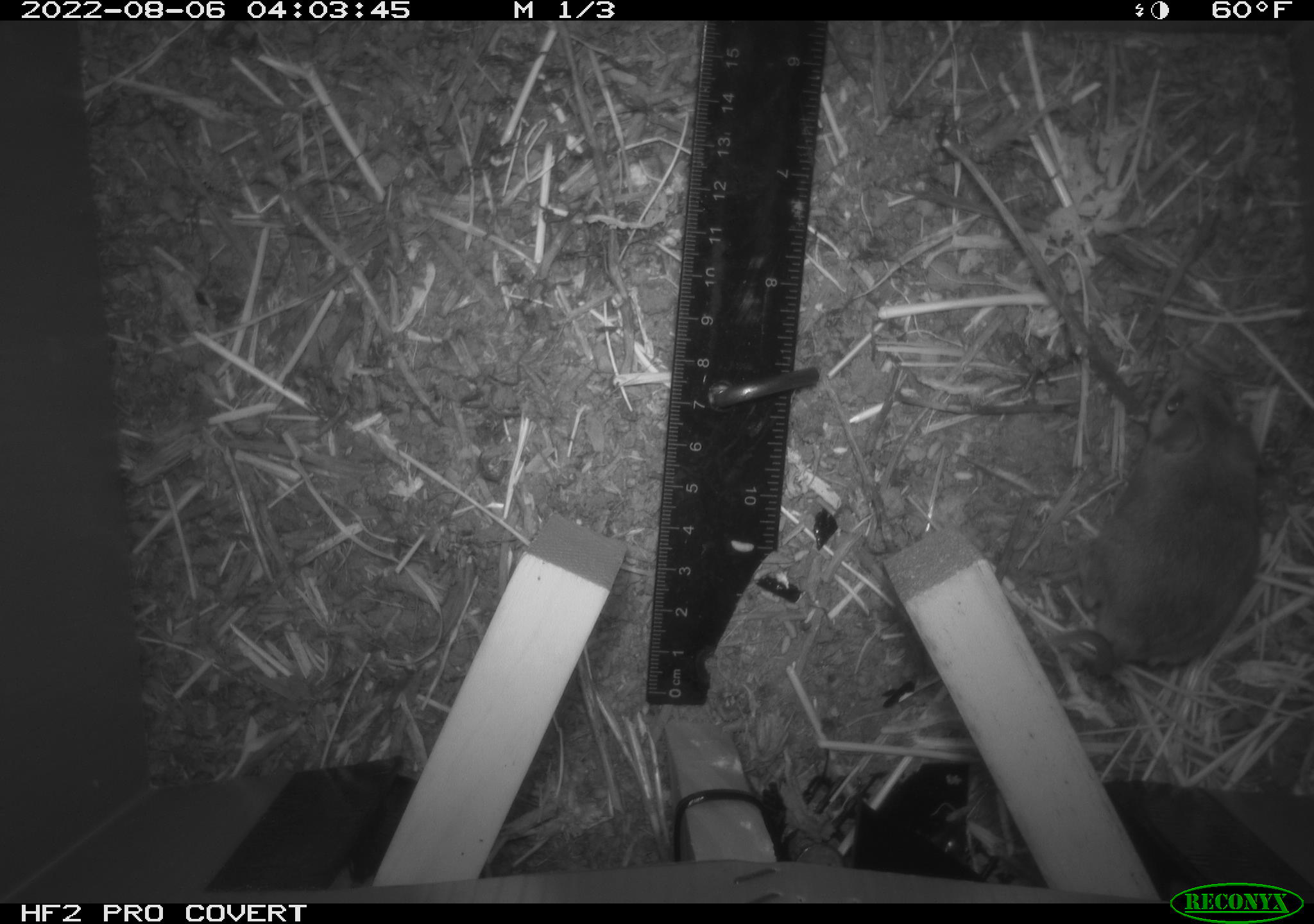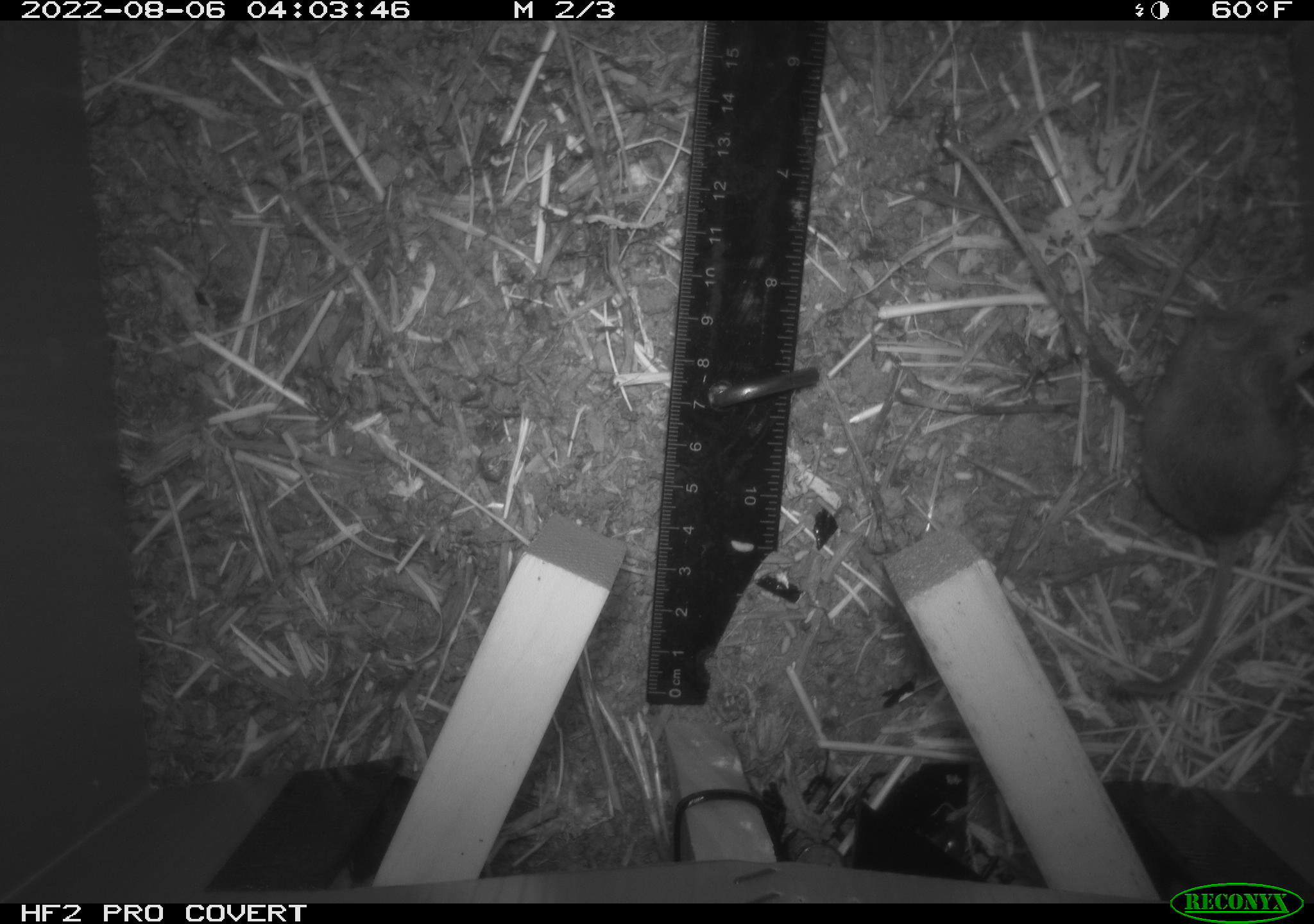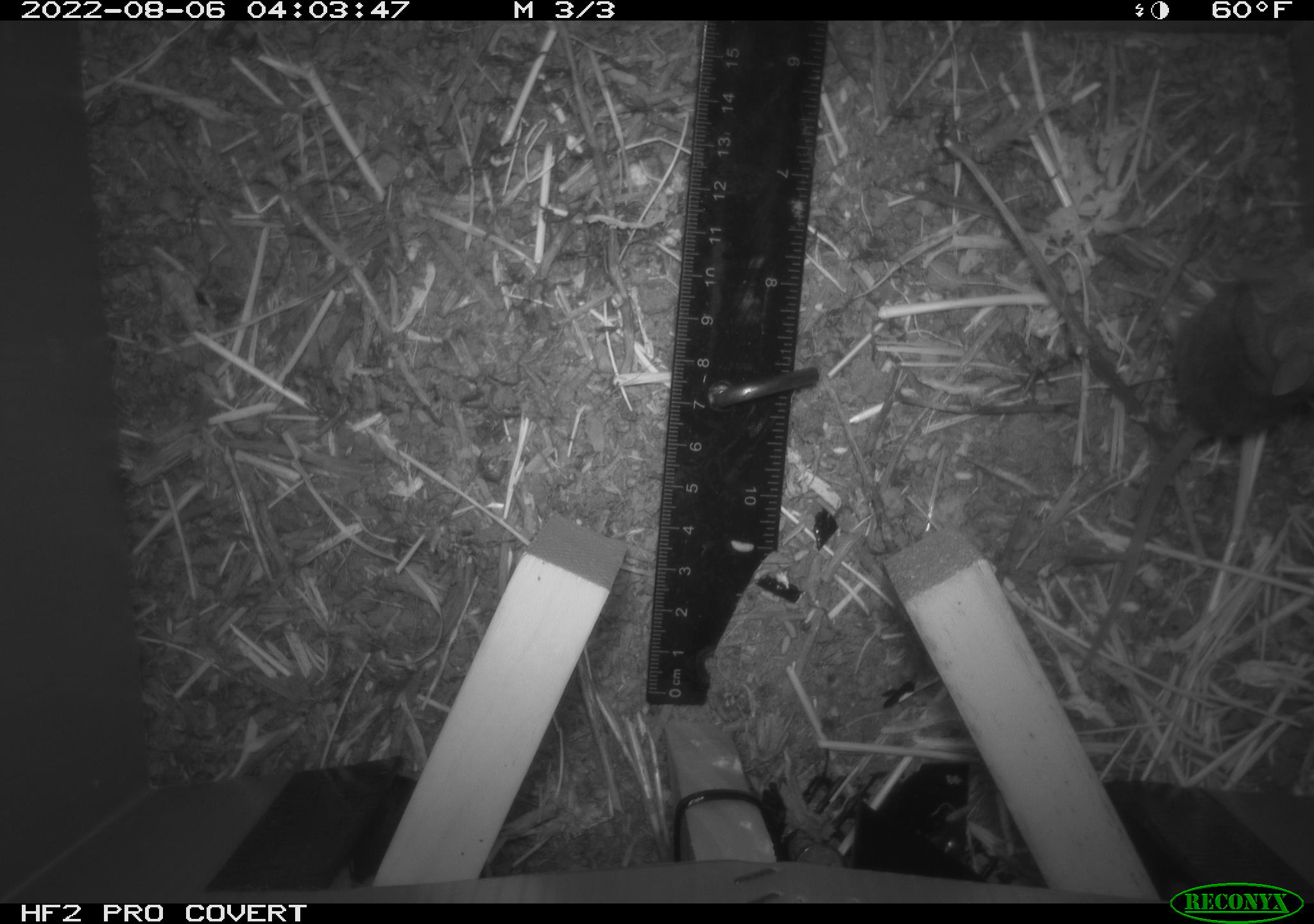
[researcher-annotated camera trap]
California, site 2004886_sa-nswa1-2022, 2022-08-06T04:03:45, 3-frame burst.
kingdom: Animalia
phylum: Chordata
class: Mammalia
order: Rodentia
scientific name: Rodentia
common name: rodent